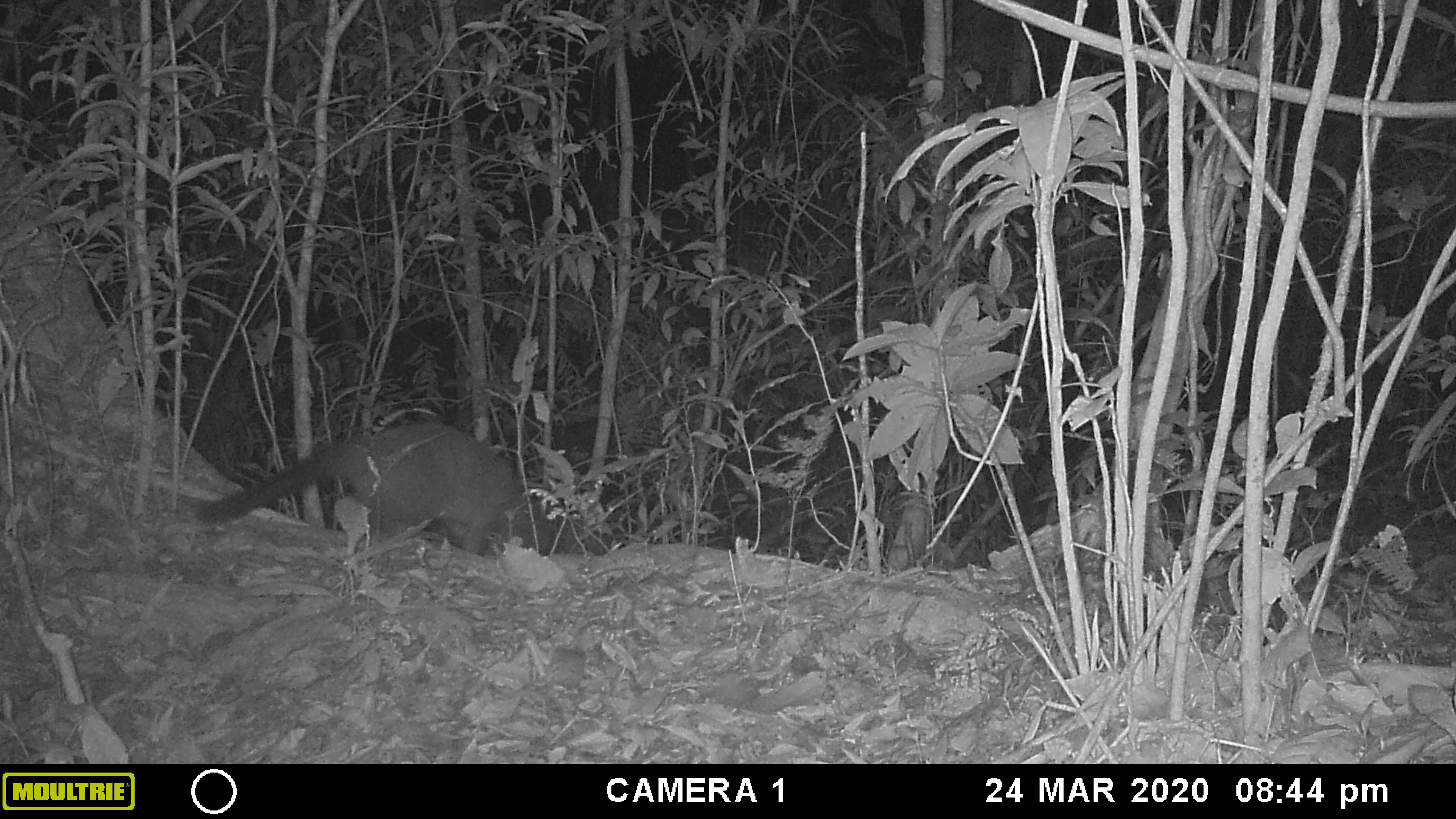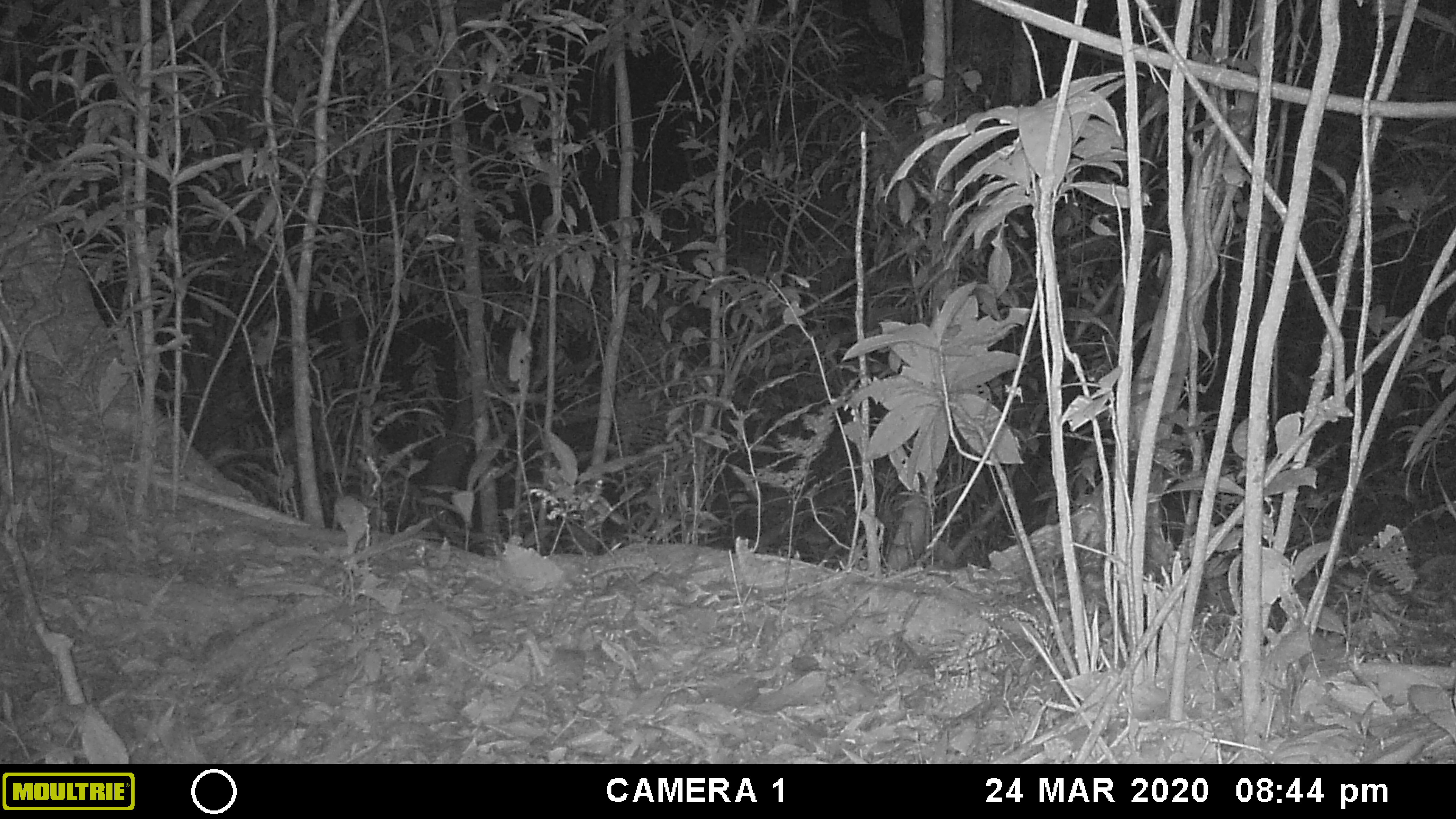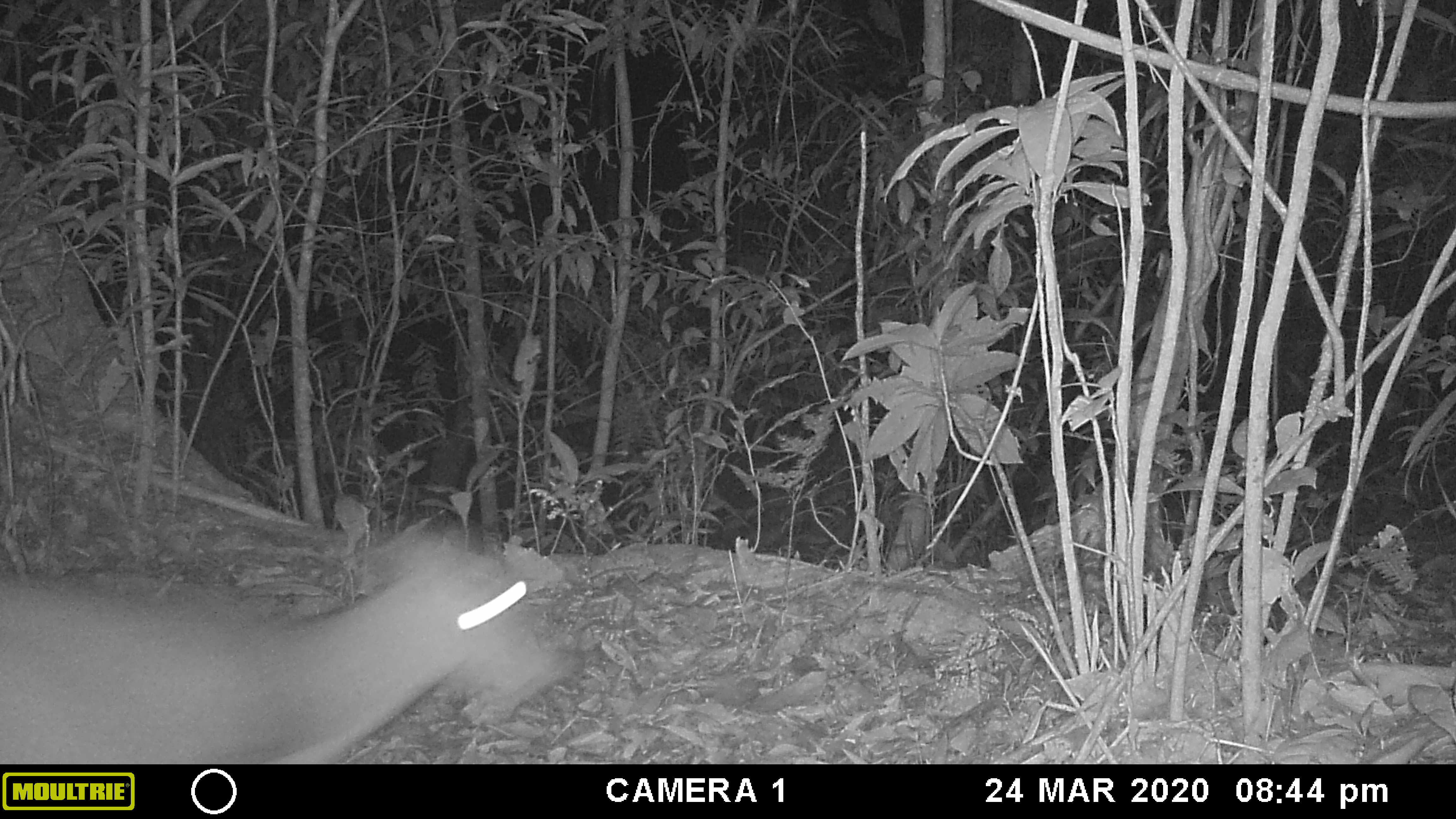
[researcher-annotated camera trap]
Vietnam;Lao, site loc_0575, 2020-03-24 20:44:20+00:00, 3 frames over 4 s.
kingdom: Animalia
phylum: Chordata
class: Mammalia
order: Carnivora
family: Viverridae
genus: Paguma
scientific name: Paguma larvata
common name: masked palm civet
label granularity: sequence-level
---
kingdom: Animalia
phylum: Chordata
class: Mammalia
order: Artiodactyla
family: Cervidae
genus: Muntiacus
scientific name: Muntiacus rooseveltorum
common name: roosevelt's muntjac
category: roosevelts muntjac group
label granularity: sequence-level